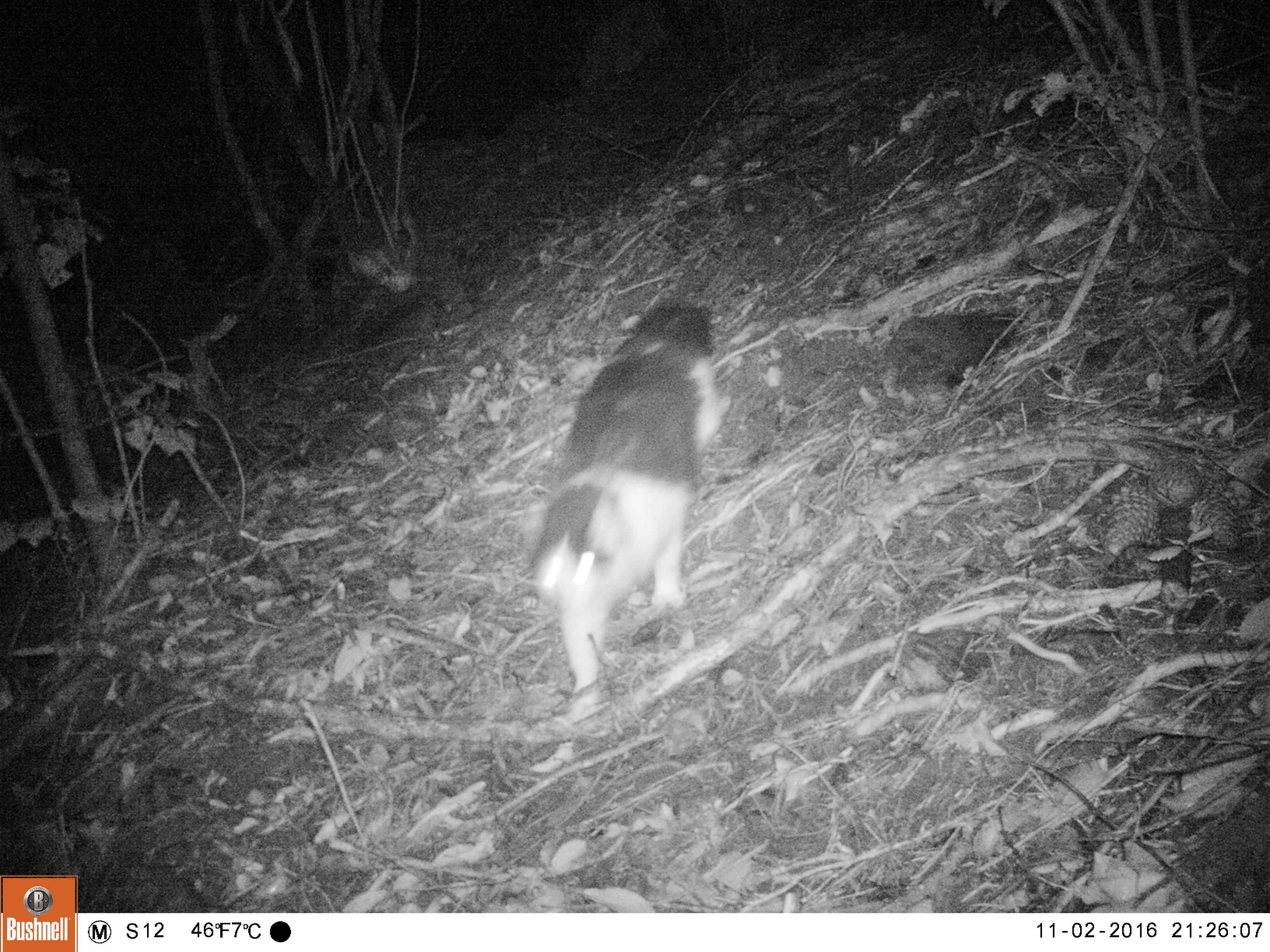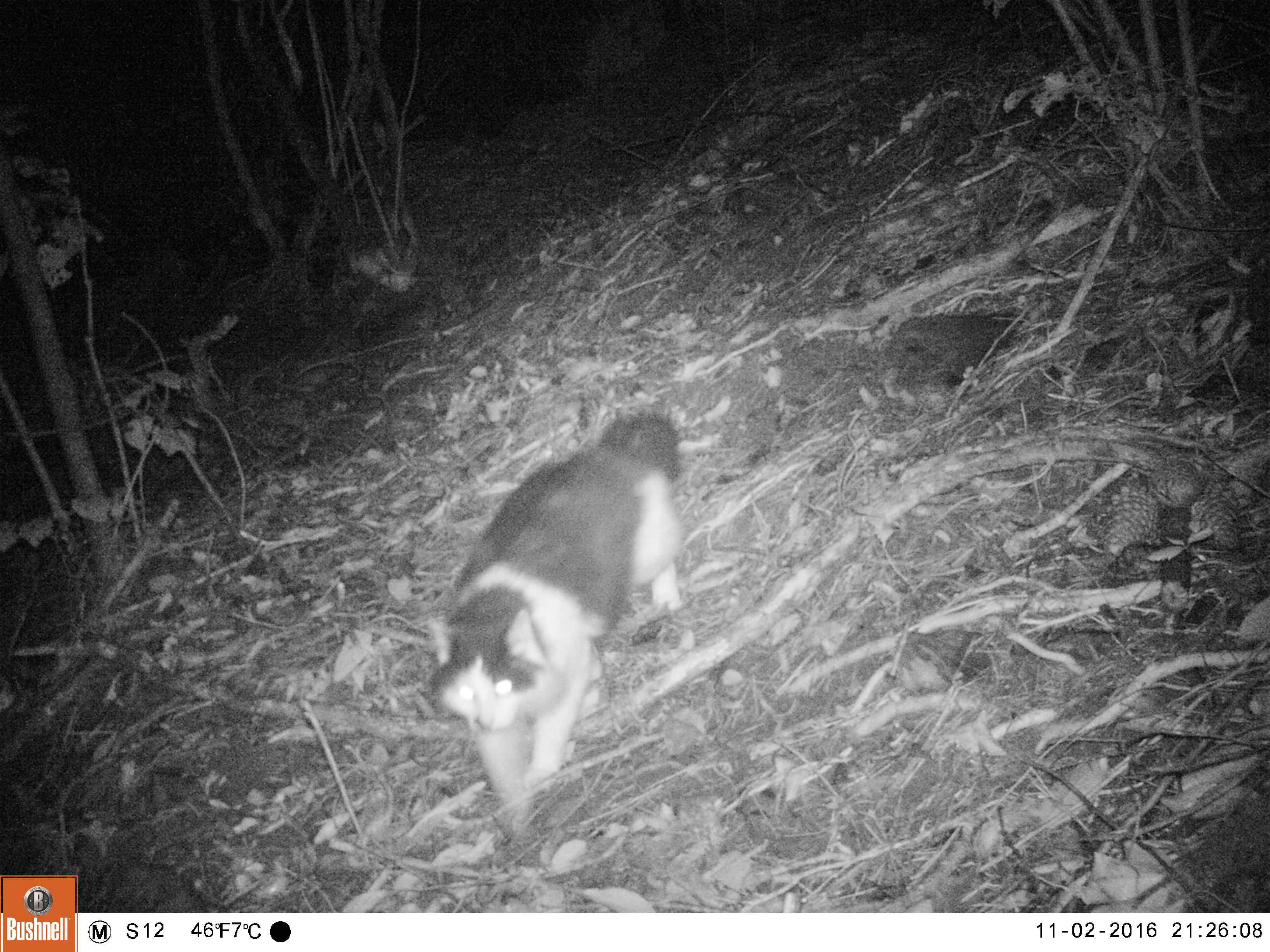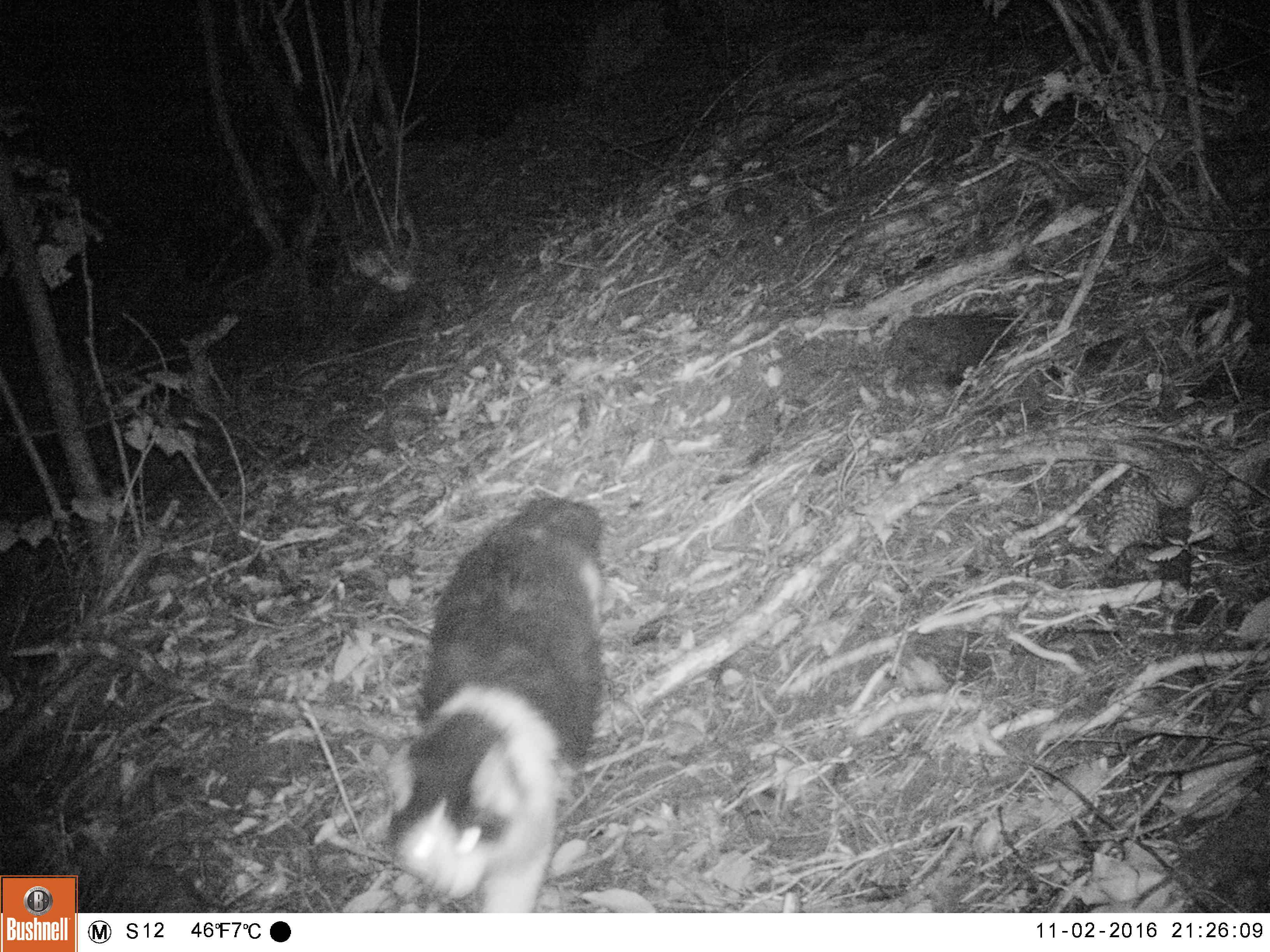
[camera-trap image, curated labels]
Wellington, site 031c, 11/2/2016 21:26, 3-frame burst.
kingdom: Animalia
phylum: Chordata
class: Mammalia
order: Carnivora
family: Felidae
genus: Felis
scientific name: Felis catus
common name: cat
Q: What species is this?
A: Cat (Felis catus).